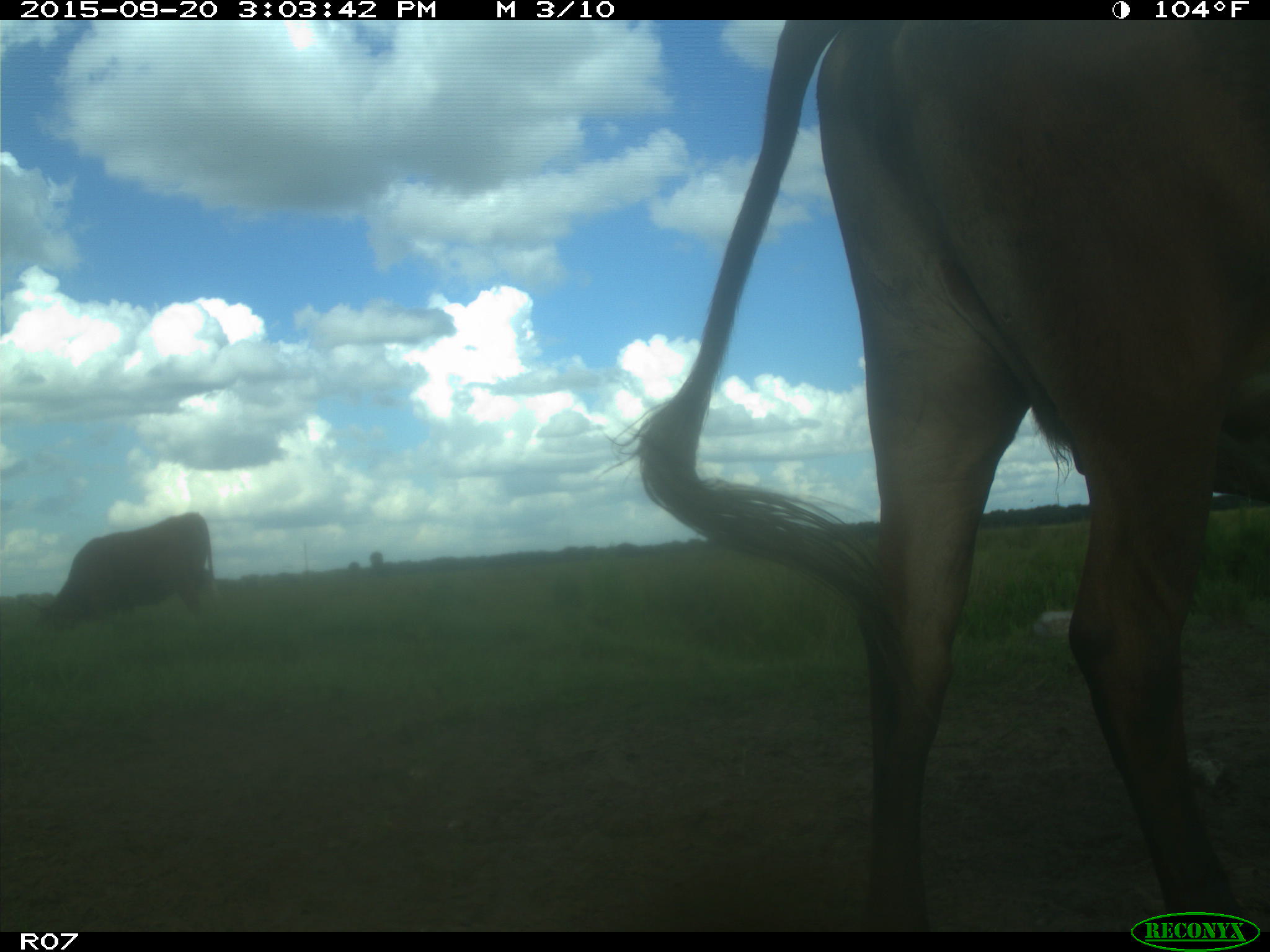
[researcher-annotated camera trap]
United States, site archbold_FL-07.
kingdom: Animalia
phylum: Chordata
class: Mammalia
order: Artiodactyla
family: Bovidae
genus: Bos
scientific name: Bos taurus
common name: domestic cow